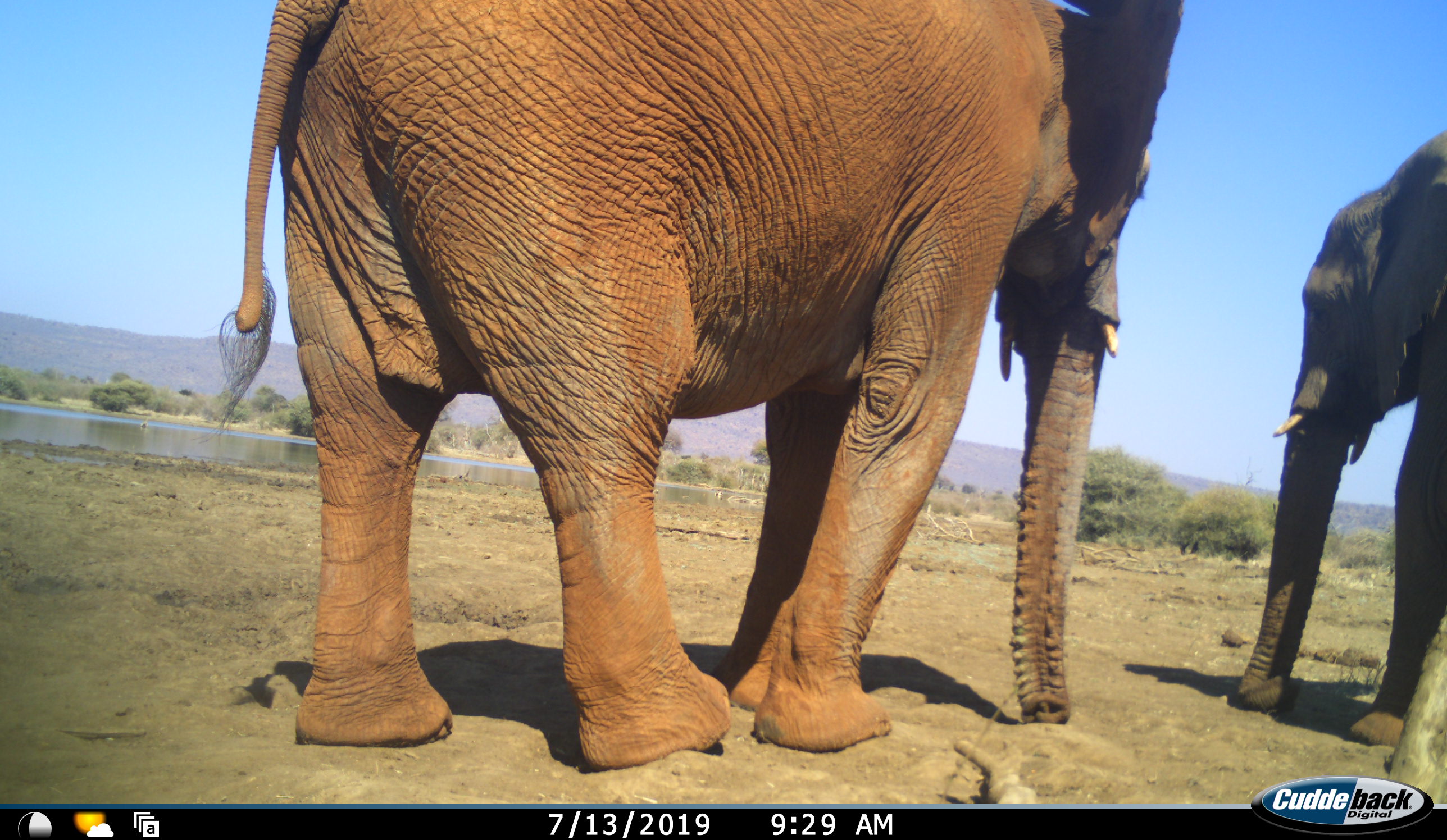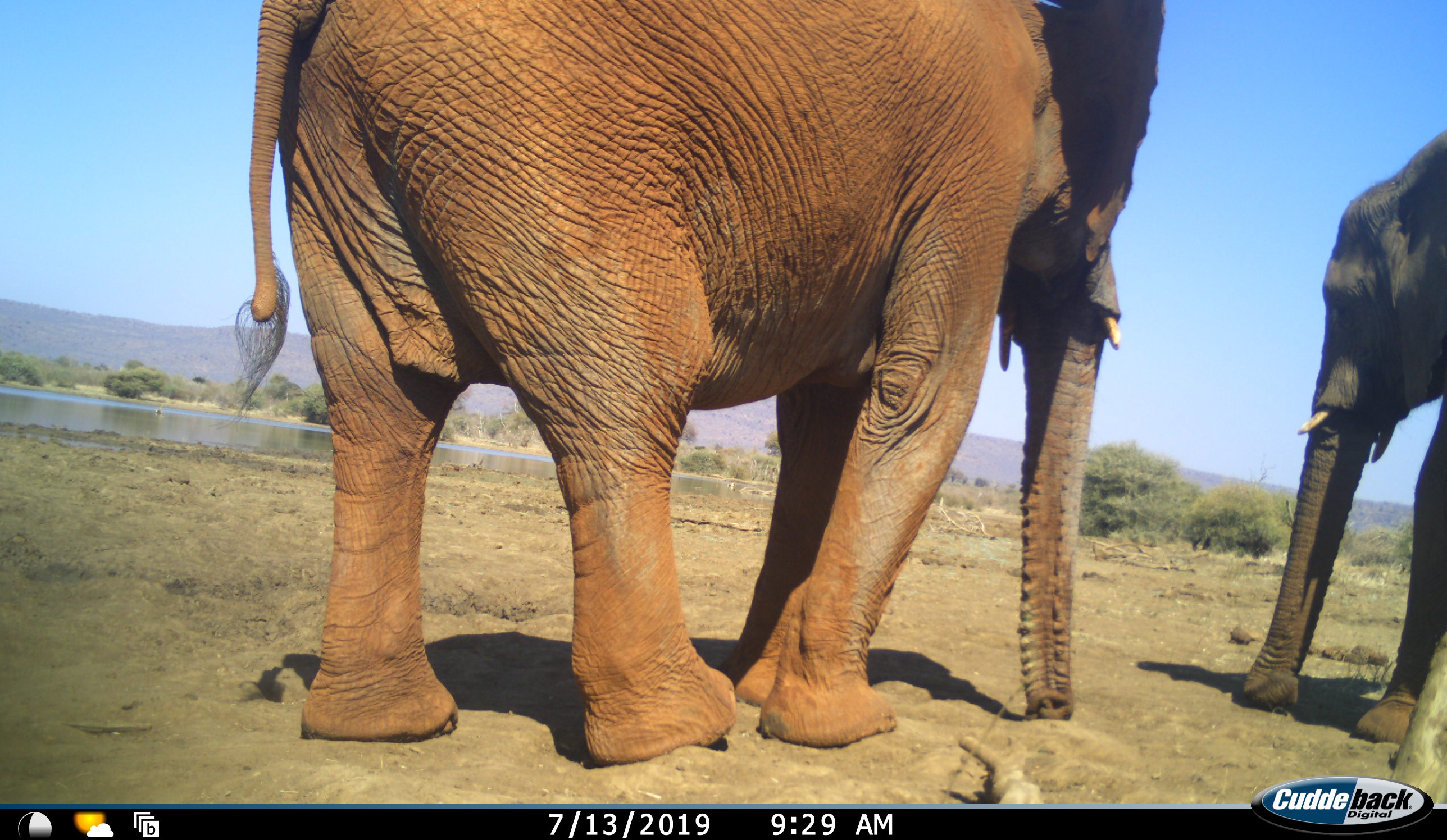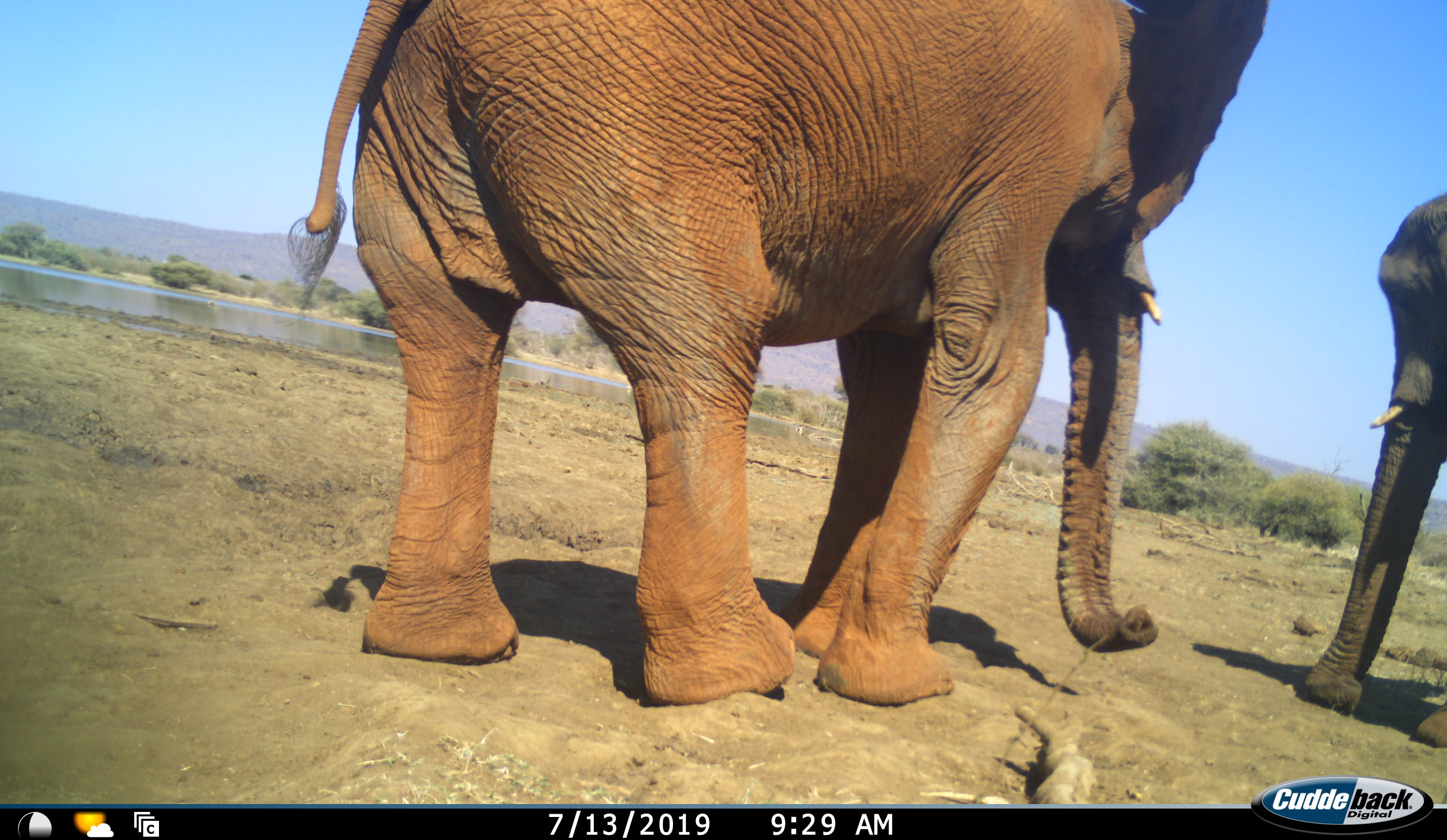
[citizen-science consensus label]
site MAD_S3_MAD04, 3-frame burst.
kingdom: Animalia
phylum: Chordata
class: Mammalia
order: Proboscidea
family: Elephantidae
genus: Loxodonta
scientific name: Loxodonta africana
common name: african bush elephant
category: elephant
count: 2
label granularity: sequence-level